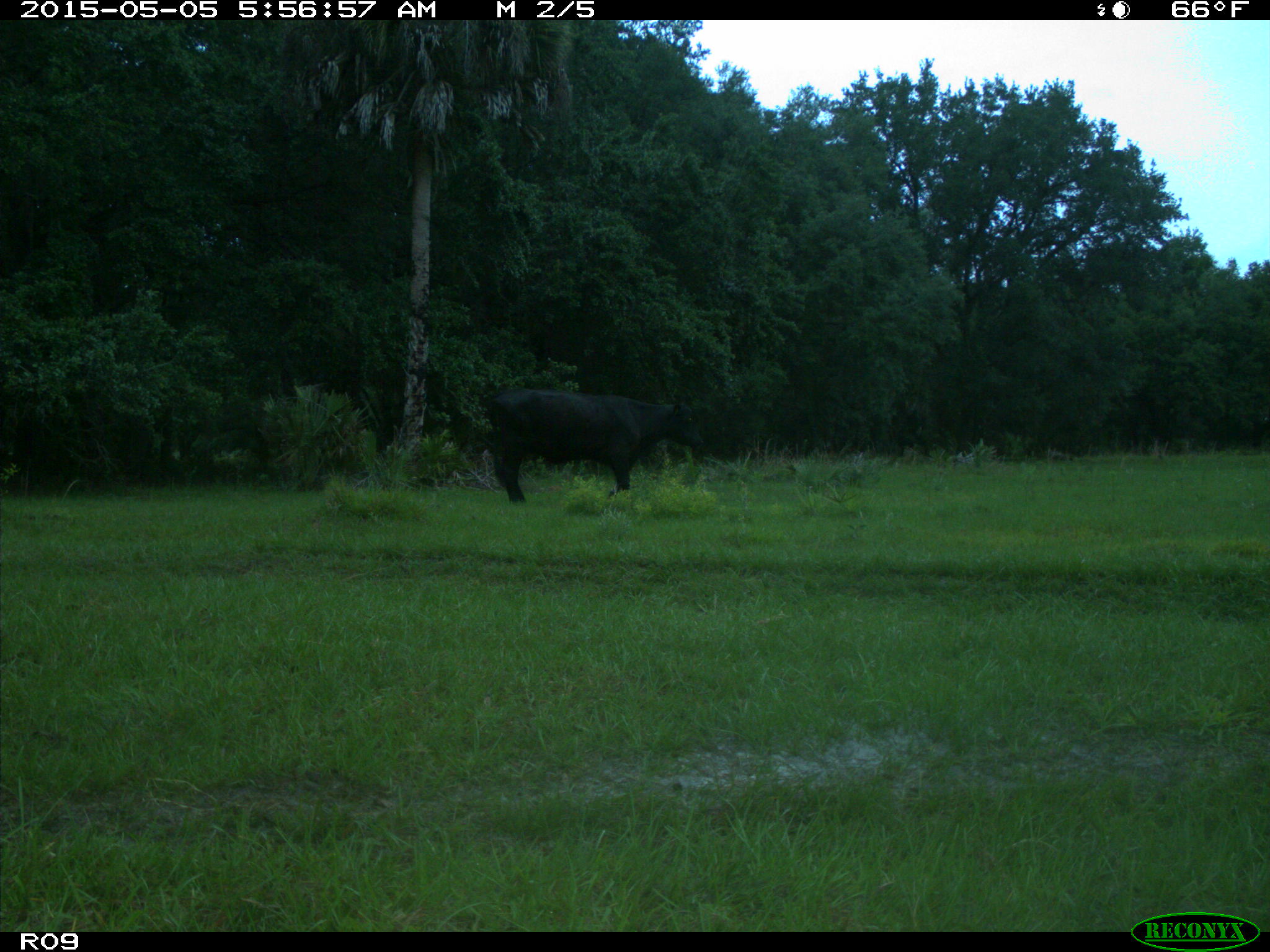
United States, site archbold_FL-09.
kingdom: Animalia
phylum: Chordata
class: Mammalia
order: Artiodactyla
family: Bovidae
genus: Bos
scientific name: Bos taurus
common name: domestic cow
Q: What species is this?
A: Bos taurus (domestic cow).